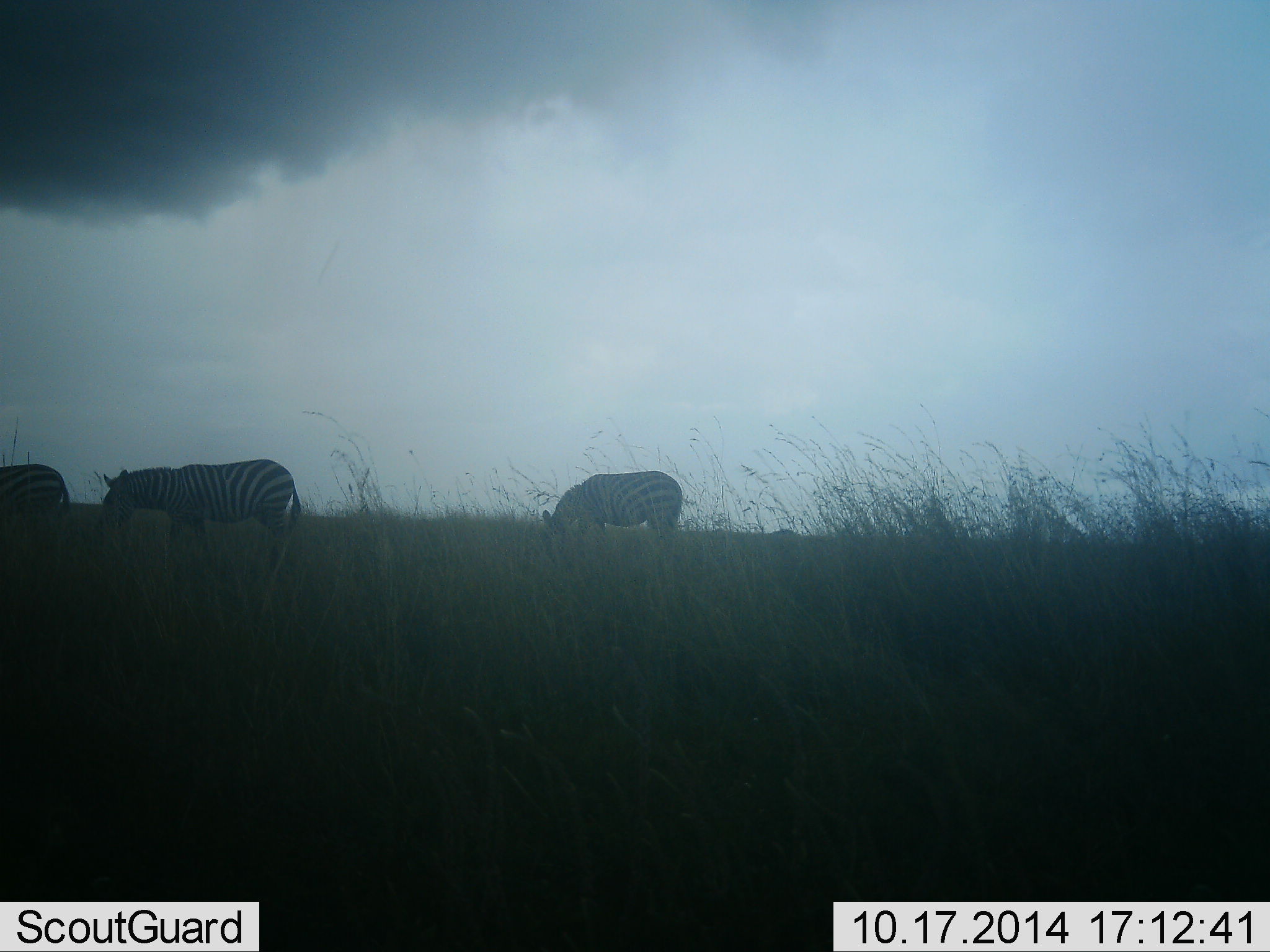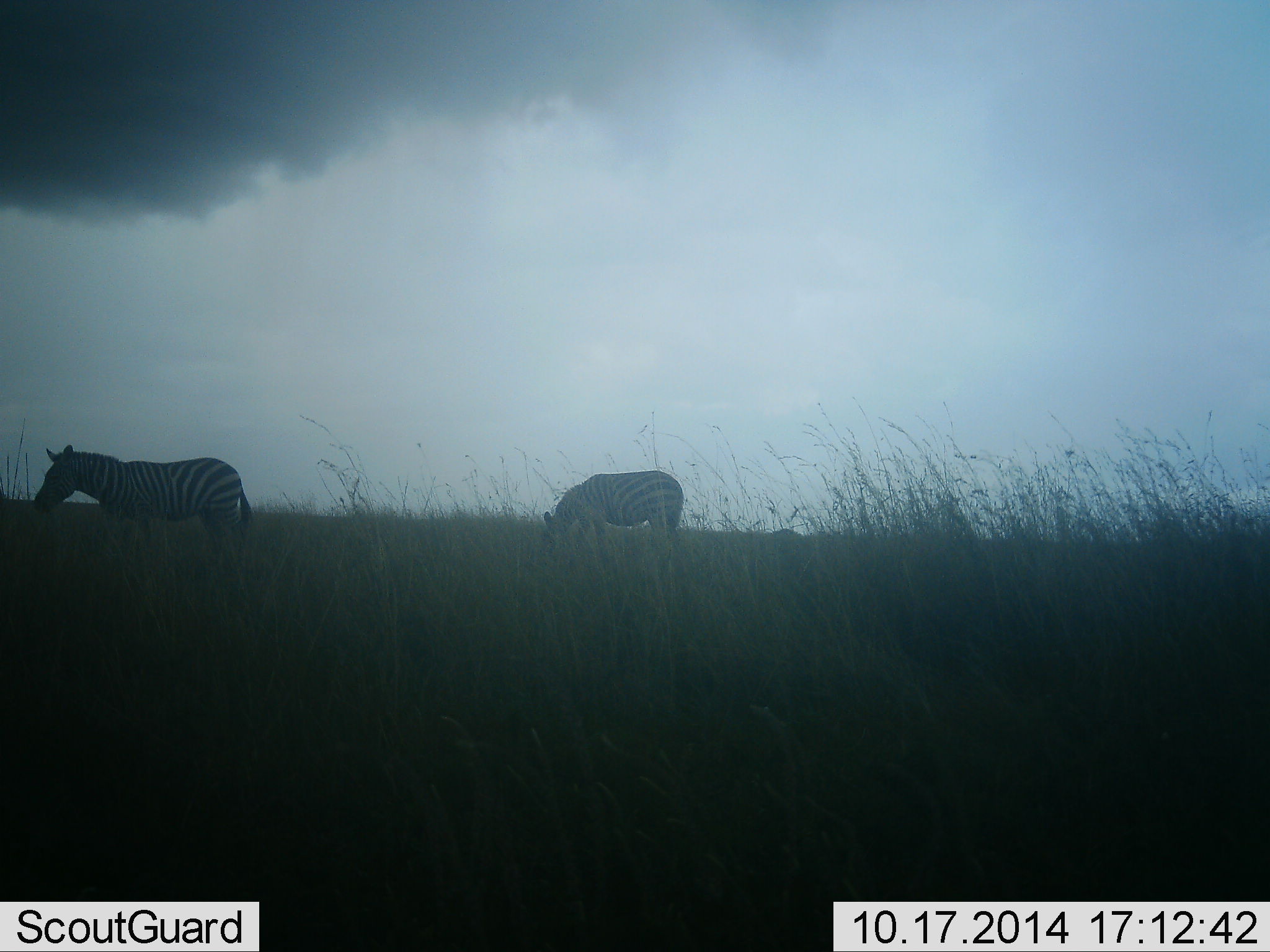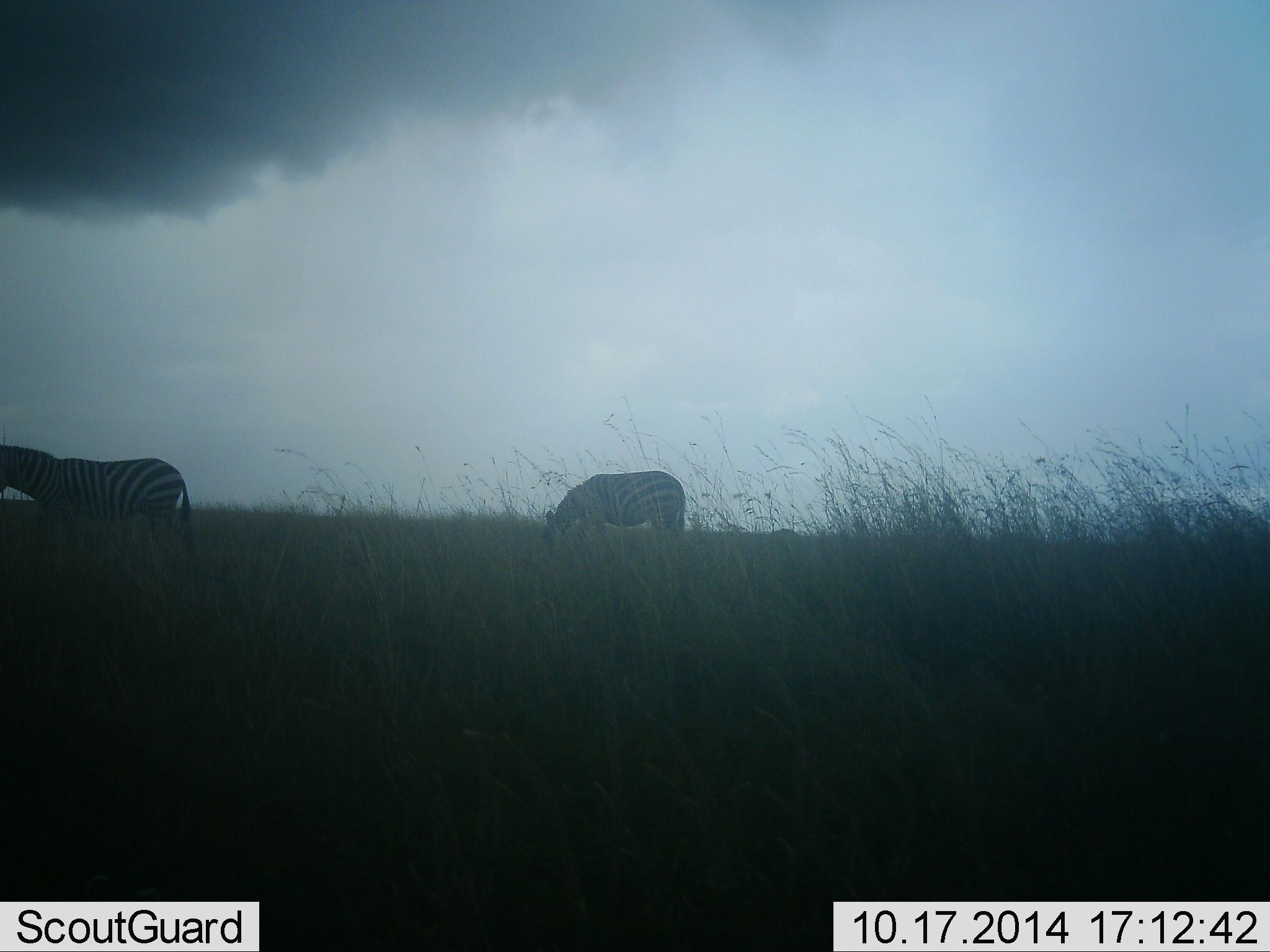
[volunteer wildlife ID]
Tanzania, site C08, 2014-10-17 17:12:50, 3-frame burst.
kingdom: Animalia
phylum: Chordata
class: Mammalia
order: Perissodactyla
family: Equidae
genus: Equus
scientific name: Equus quagga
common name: plains zebra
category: zebra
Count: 3.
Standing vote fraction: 20%.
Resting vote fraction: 0%.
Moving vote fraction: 70%.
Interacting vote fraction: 0%.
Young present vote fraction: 0%.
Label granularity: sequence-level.